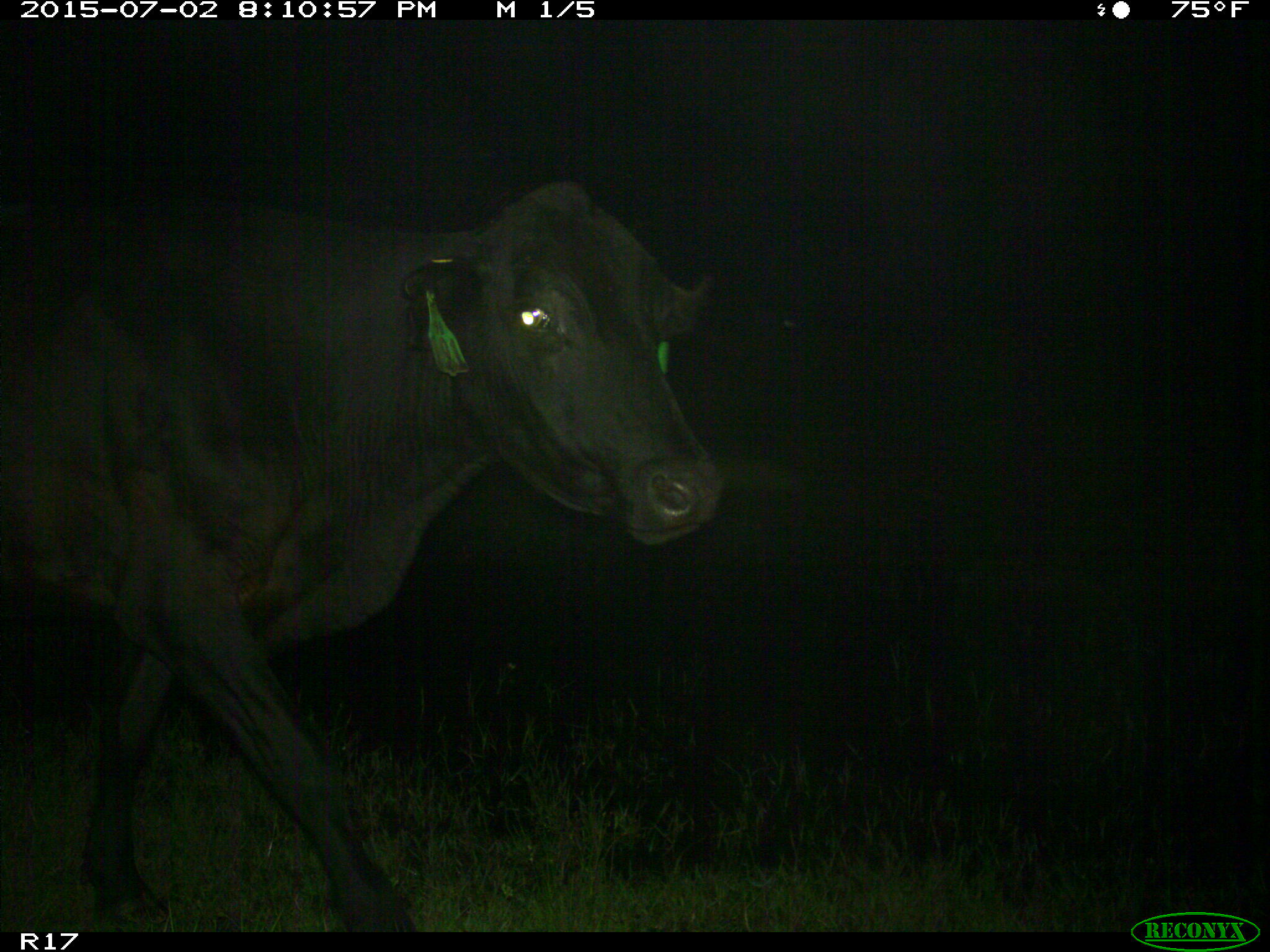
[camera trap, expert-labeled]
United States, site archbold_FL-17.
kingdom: Animalia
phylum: Chordata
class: Mammalia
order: Artiodactyla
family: Bovidae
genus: Bos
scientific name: Bos taurus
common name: domestic cow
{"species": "Bos taurus (domestic cow)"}